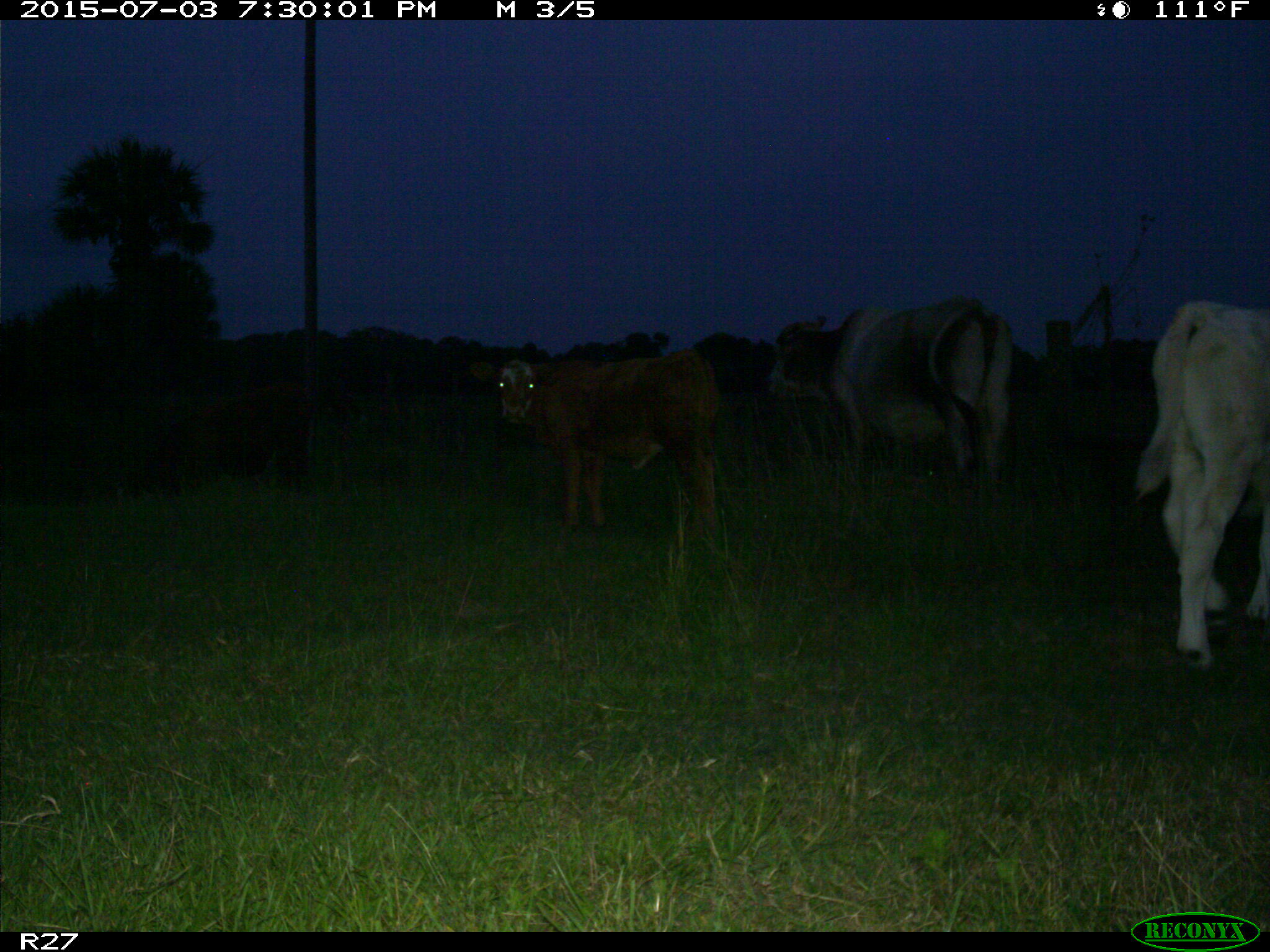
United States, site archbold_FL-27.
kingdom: Animalia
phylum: Chordata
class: Mammalia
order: Artiodactyla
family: Bovidae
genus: Bos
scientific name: Bos taurus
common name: domestic cow